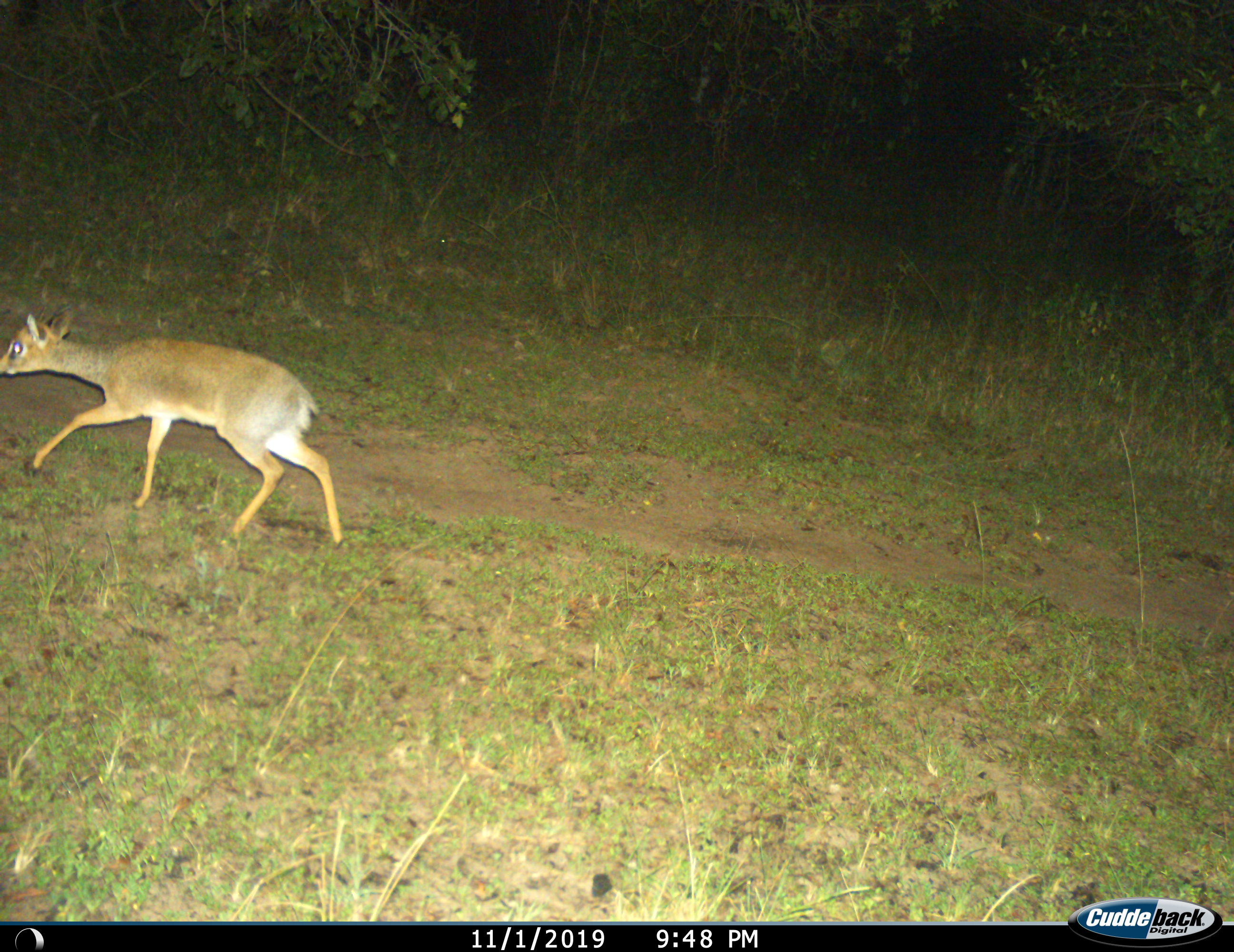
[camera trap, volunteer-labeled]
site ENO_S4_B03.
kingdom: Animalia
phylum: Chordata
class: Mammalia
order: Artiodactyla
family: Bovidae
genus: Madoqua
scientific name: Madoqua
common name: dik-dik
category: dikdik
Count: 1.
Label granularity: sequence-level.